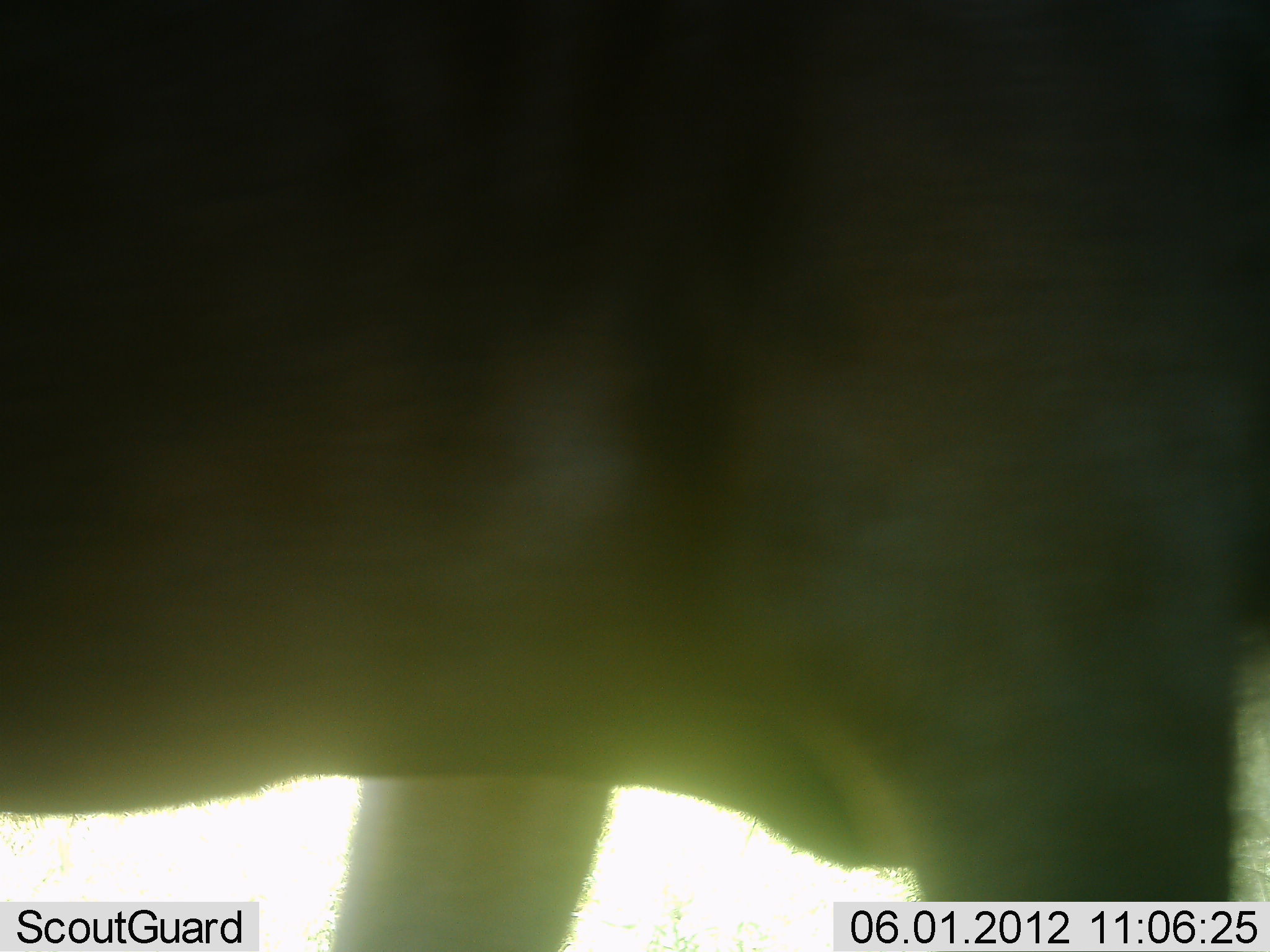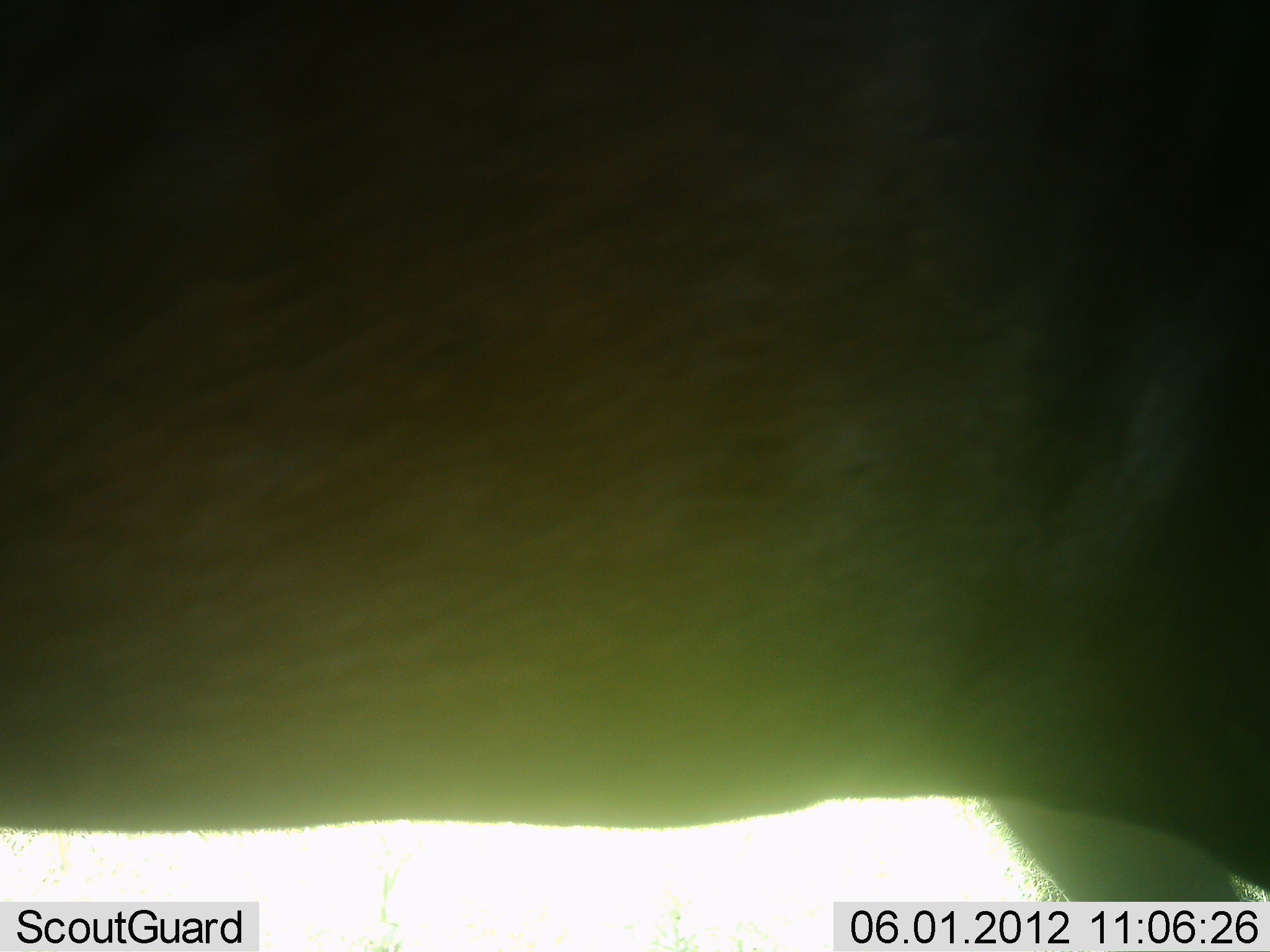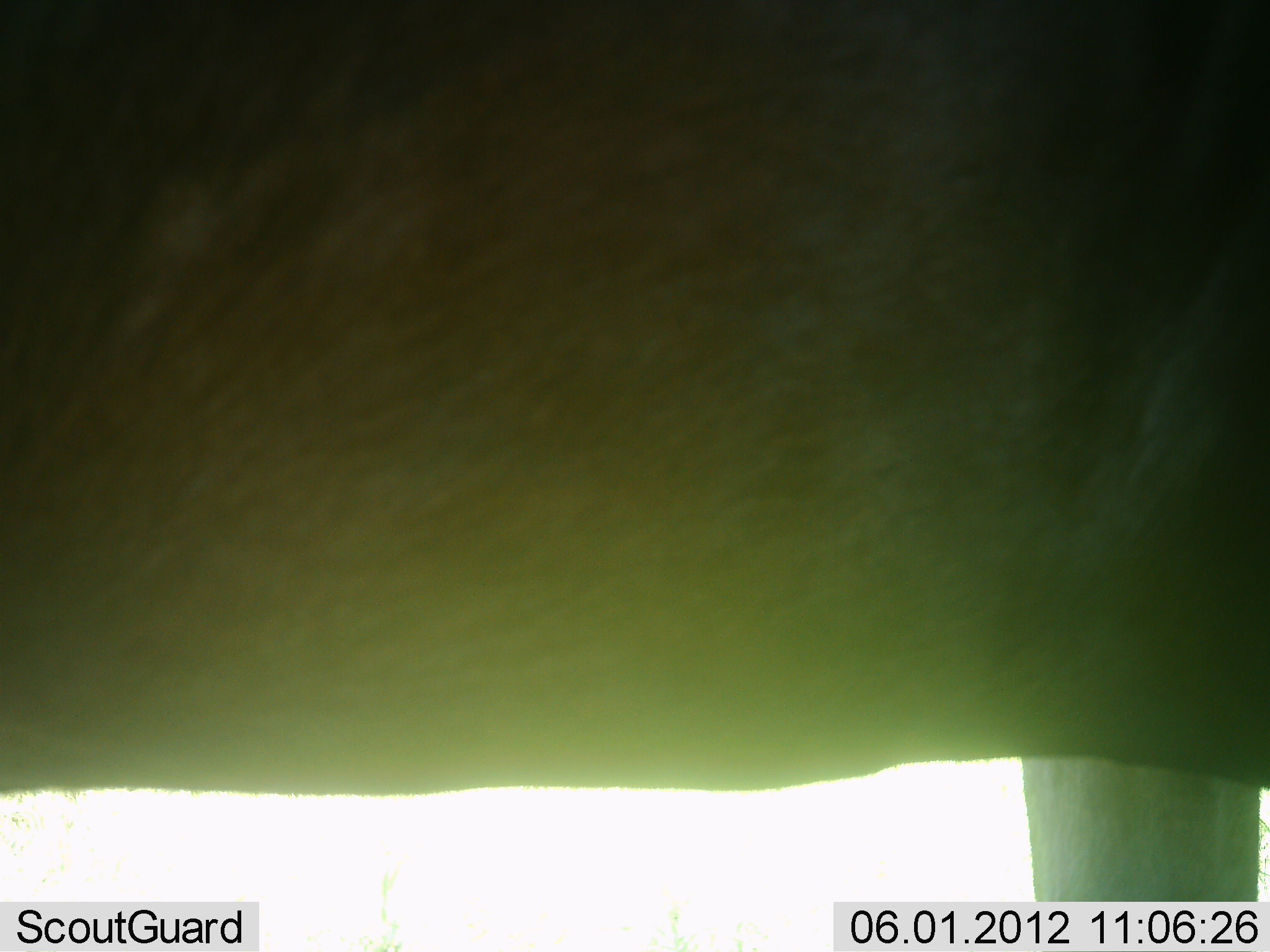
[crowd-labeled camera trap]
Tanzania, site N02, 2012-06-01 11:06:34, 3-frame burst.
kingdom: Animalia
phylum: Chordata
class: Mammalia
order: Artiodactyla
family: Bovidae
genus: Connochaetes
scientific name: Connochaetes taurinus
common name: blue wildebeest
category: wildebeest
Wildebeest (blue wildebeest) (Connochaetes taurinus), count 1. Behavior (volunteer vote fractions): standing 56%, resting 0%, moving 44%, interacting 0%. Young present (vote fraction): 0%. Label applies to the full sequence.